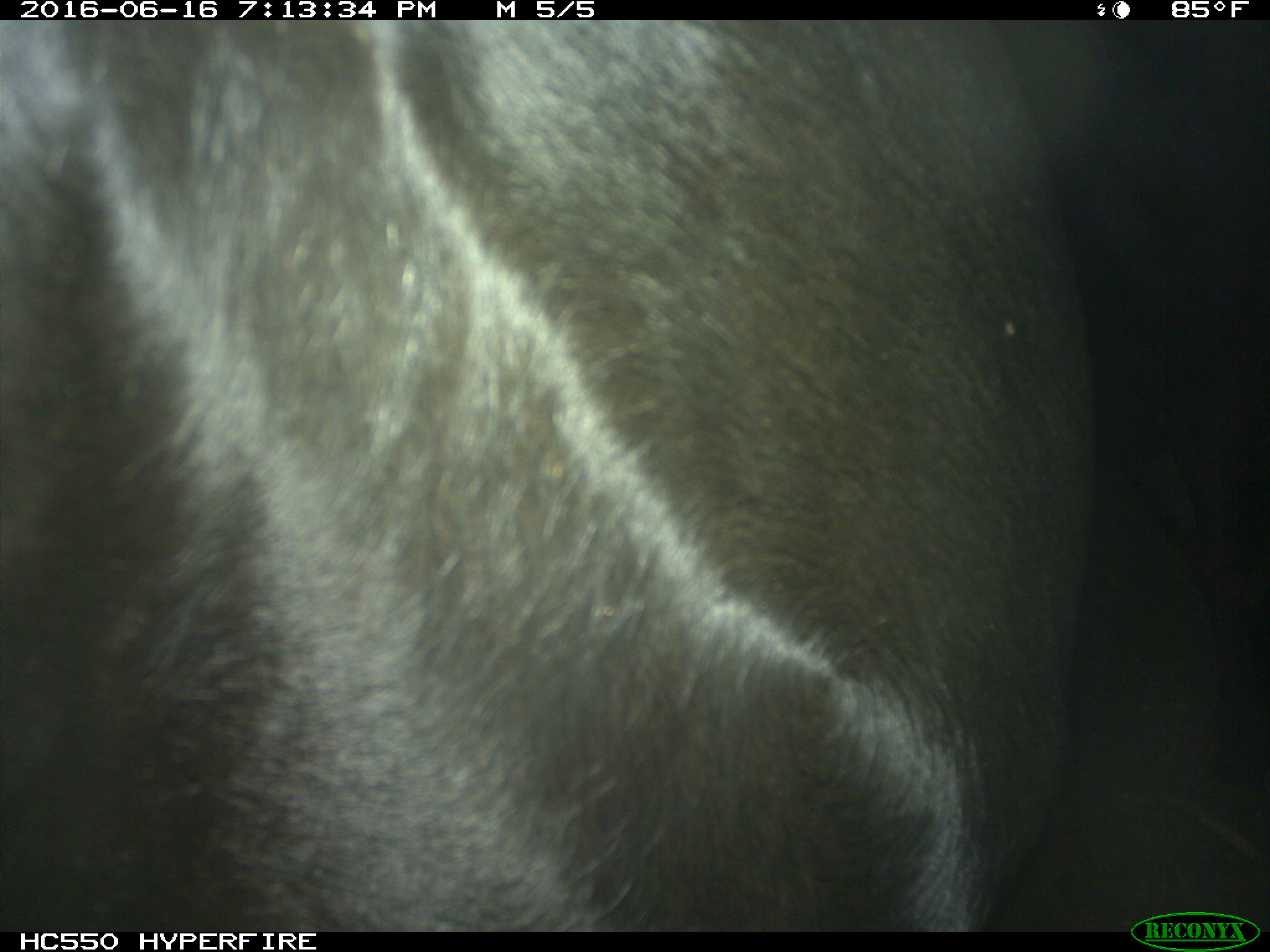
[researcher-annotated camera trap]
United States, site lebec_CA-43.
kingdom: Animalia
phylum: Chordata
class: Mammalia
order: Artiodactyla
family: Bovidae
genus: Bos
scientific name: Bos taurus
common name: domestic cow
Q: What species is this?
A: Bos taurus (domestic cow).